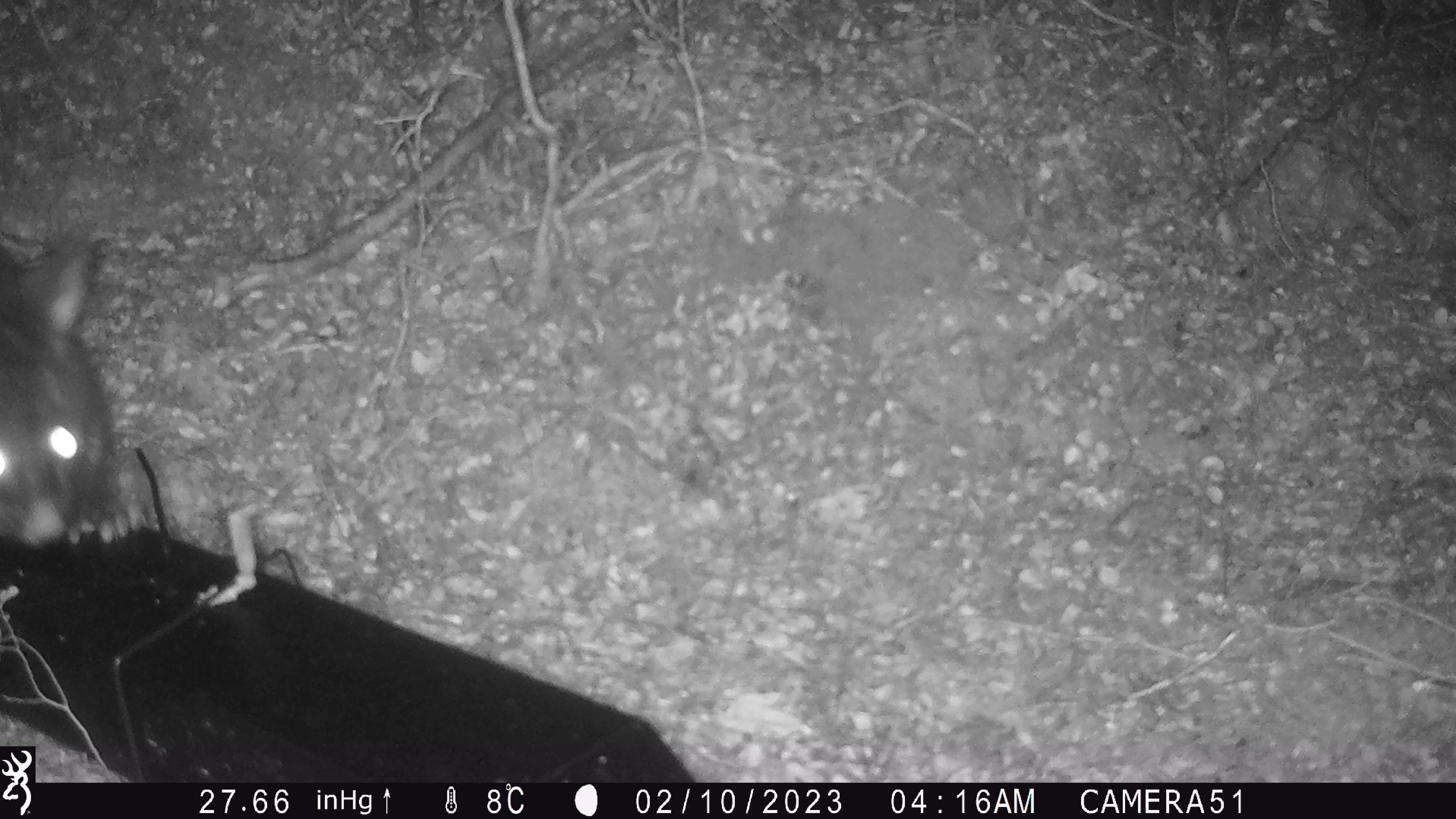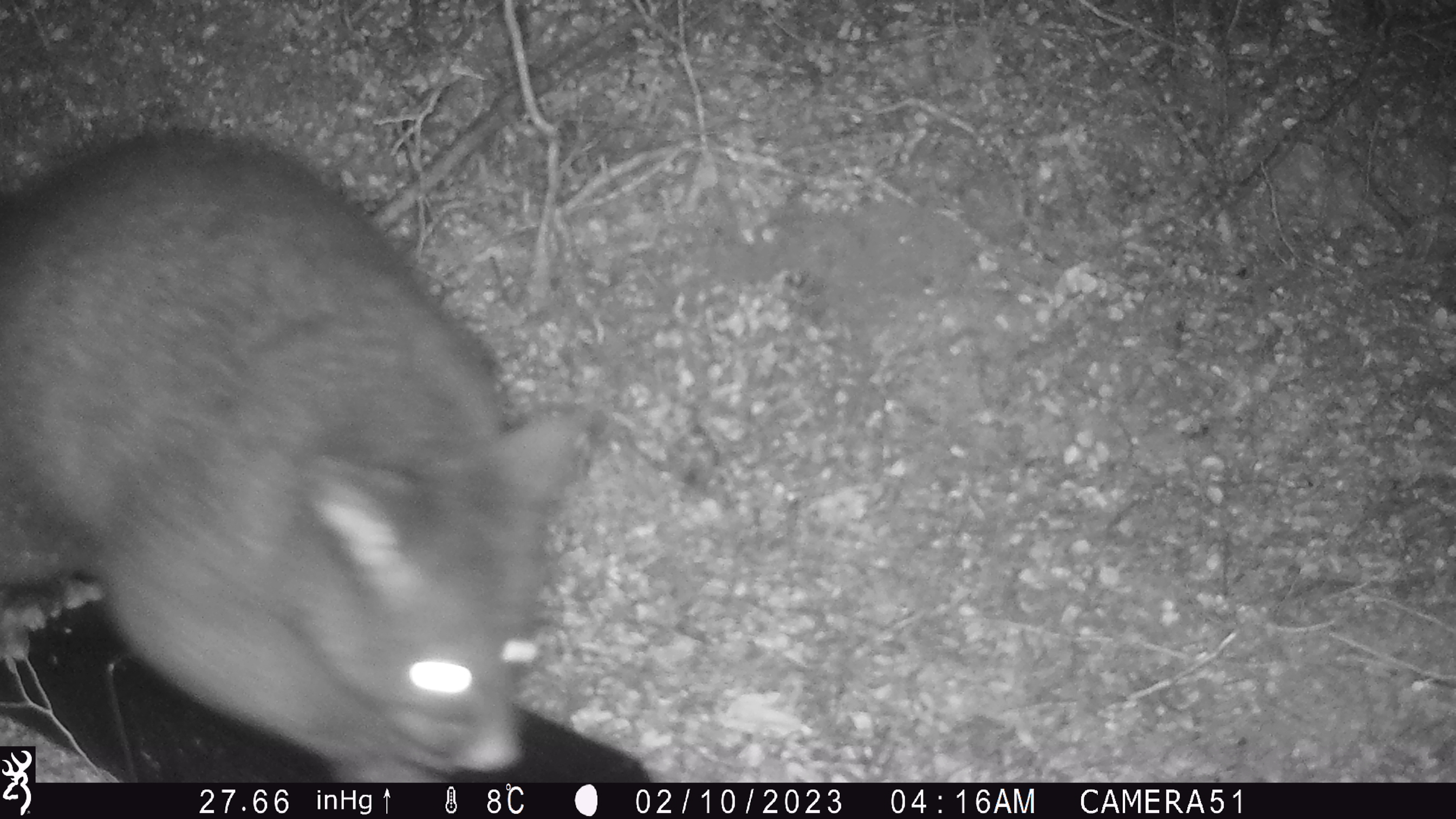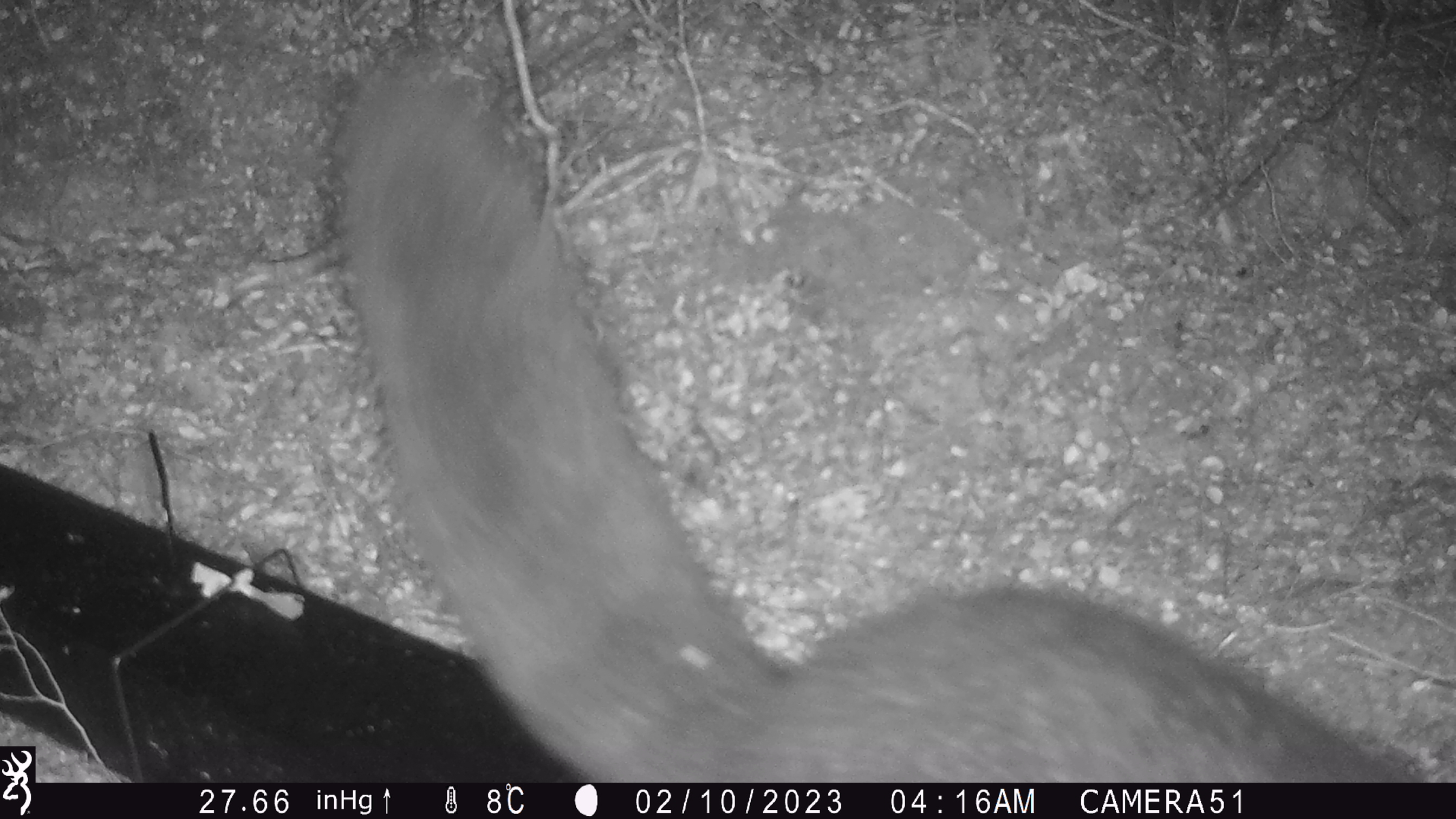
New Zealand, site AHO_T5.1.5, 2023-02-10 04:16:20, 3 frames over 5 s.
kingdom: Animalia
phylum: Chordata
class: Mammalia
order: Carnivora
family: Mustelidae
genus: Mustela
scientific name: Mustela erminea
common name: stoat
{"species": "stoat (Mustela erminea)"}